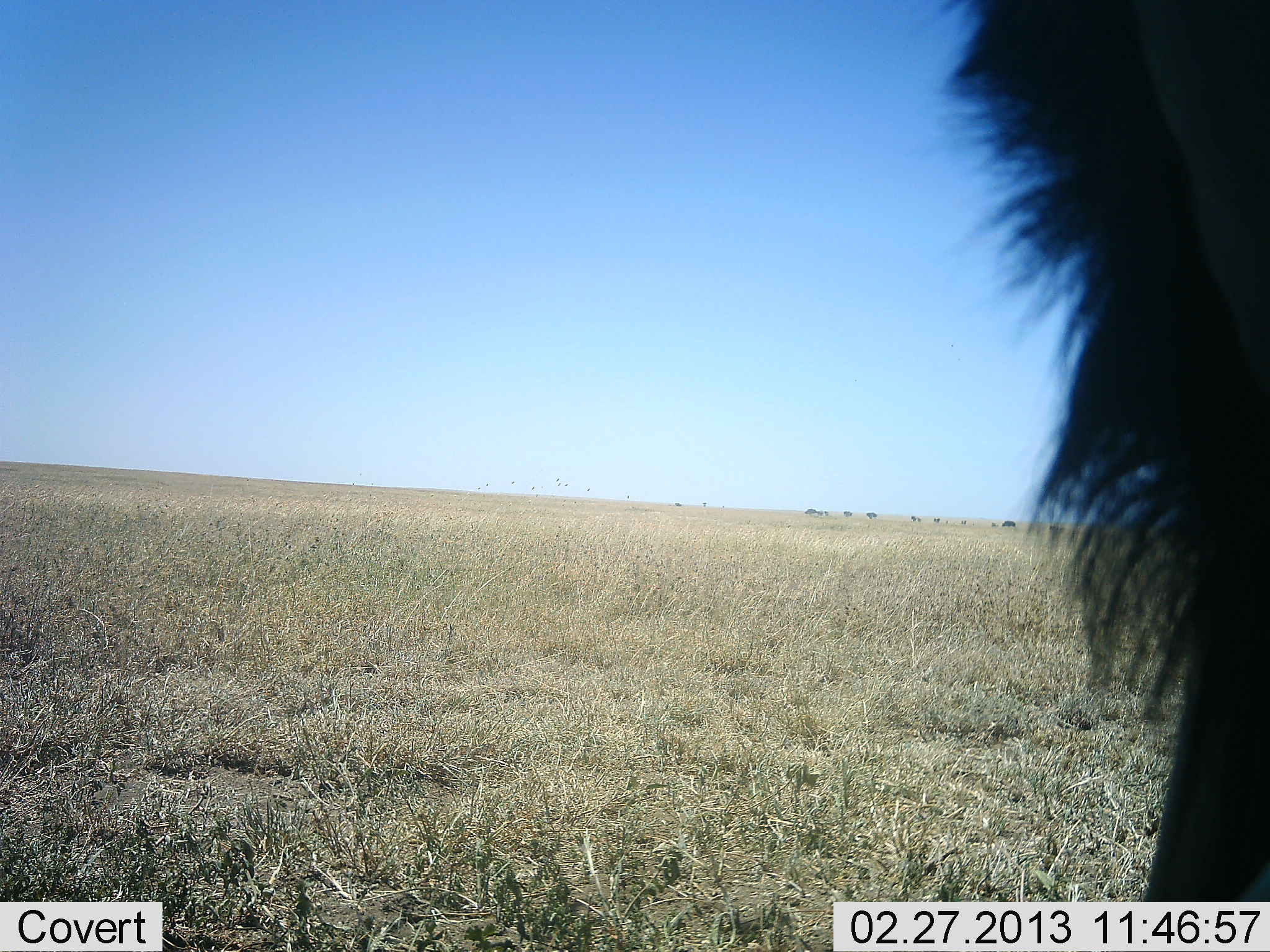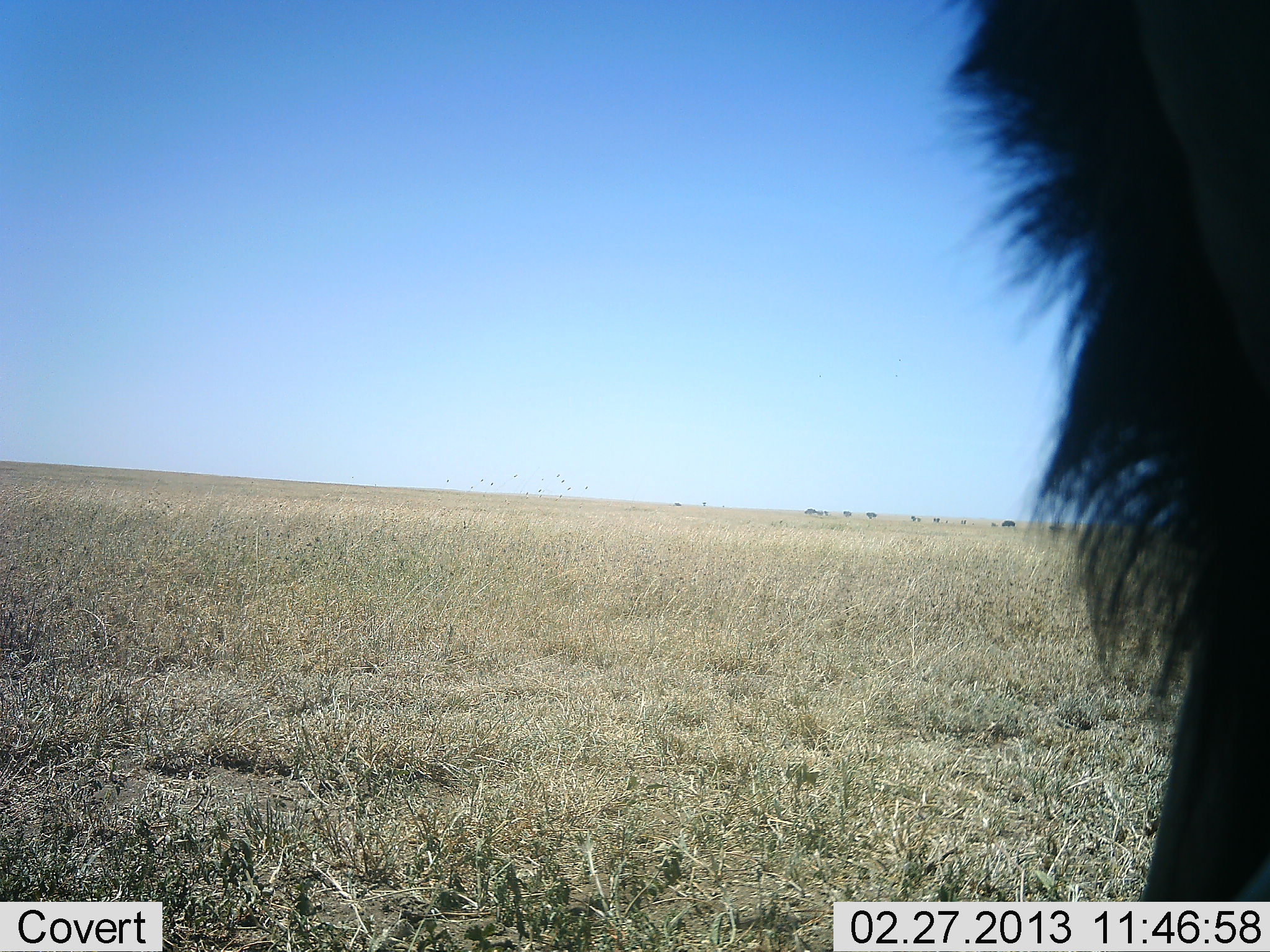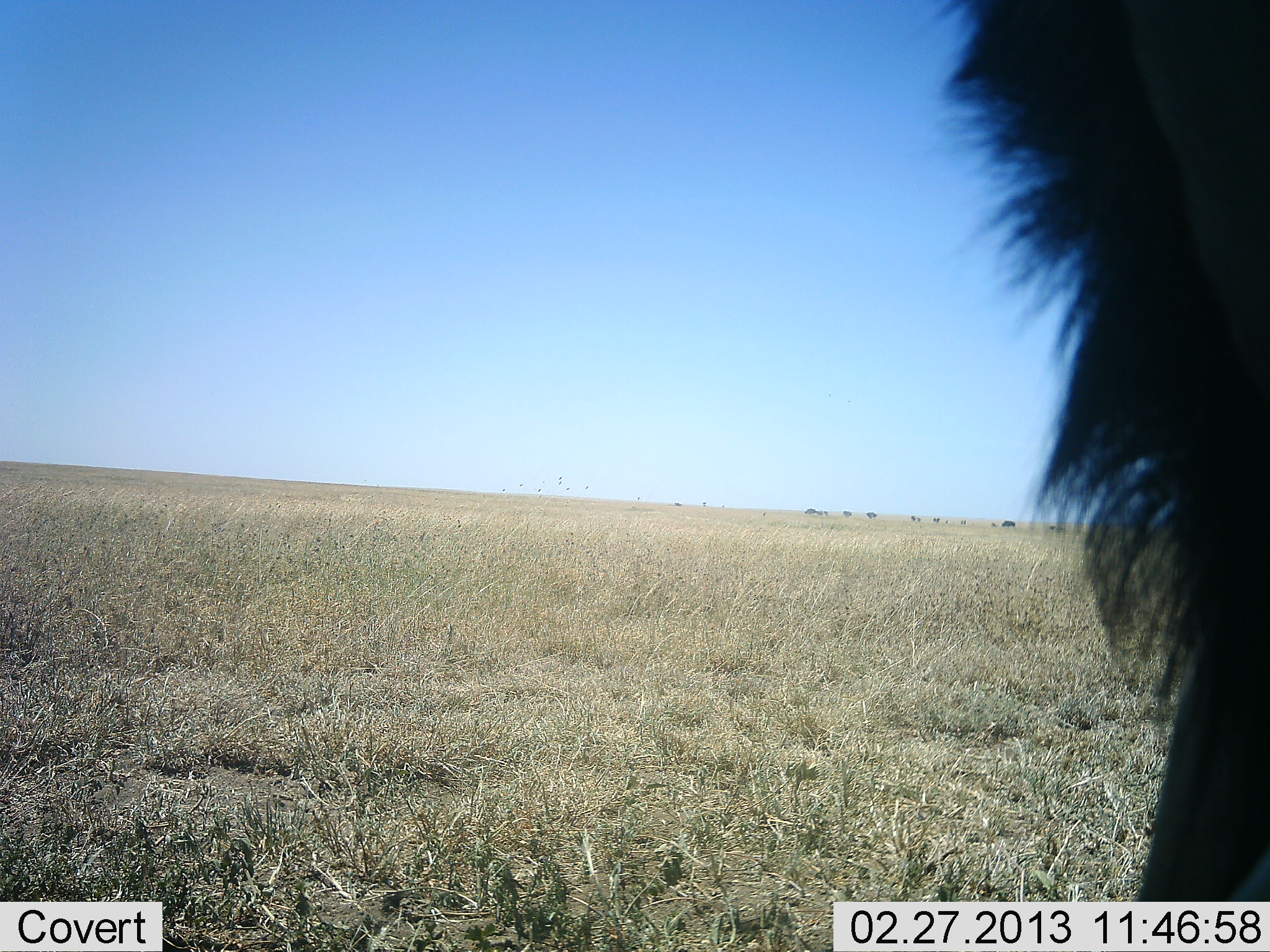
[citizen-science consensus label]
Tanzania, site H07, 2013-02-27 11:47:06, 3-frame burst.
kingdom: Animalia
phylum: Chordata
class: Mammalia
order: Carnivora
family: Felidae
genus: Panthera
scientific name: Panthera leo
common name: lion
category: lionmale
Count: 1.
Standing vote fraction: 83%.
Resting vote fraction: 17%.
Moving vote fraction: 0%.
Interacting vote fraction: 0%.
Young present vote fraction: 0%.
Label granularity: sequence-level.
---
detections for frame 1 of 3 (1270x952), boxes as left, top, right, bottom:
animal: 939, 0, 1269, 901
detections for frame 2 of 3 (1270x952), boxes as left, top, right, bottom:
animal: 936, 0, 1270, 901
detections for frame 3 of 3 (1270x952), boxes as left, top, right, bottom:
animal: 929, 0, 1270, 900